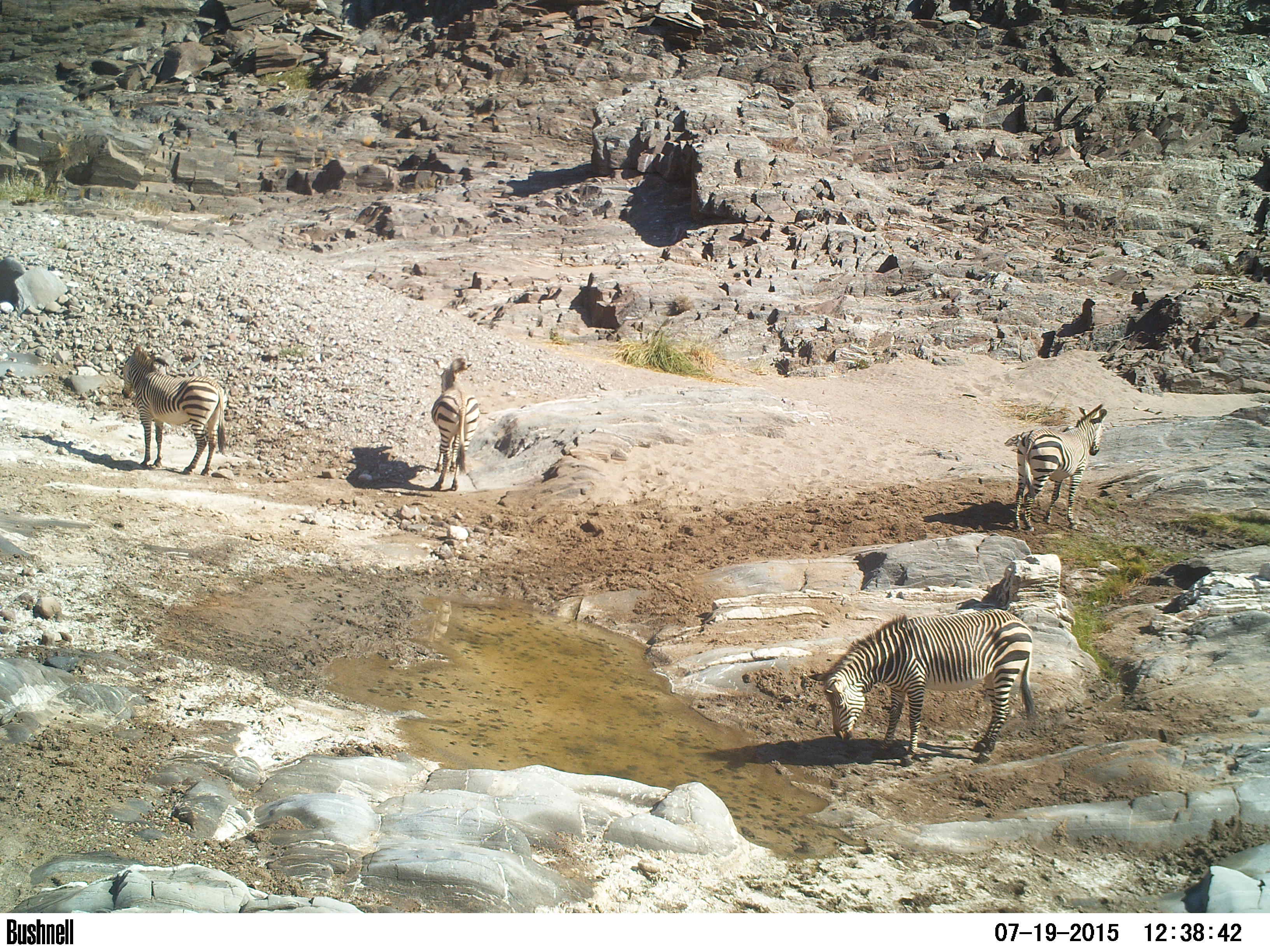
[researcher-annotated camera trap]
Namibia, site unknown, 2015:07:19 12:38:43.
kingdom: Animalia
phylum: Chordata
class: Mammalia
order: Perissodactyla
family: Equidae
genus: Equus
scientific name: Equus zebra hartmannae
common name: hartmann's mountain zebra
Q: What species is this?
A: Equus zebra hartmannae (hartmann's mountain zebra).